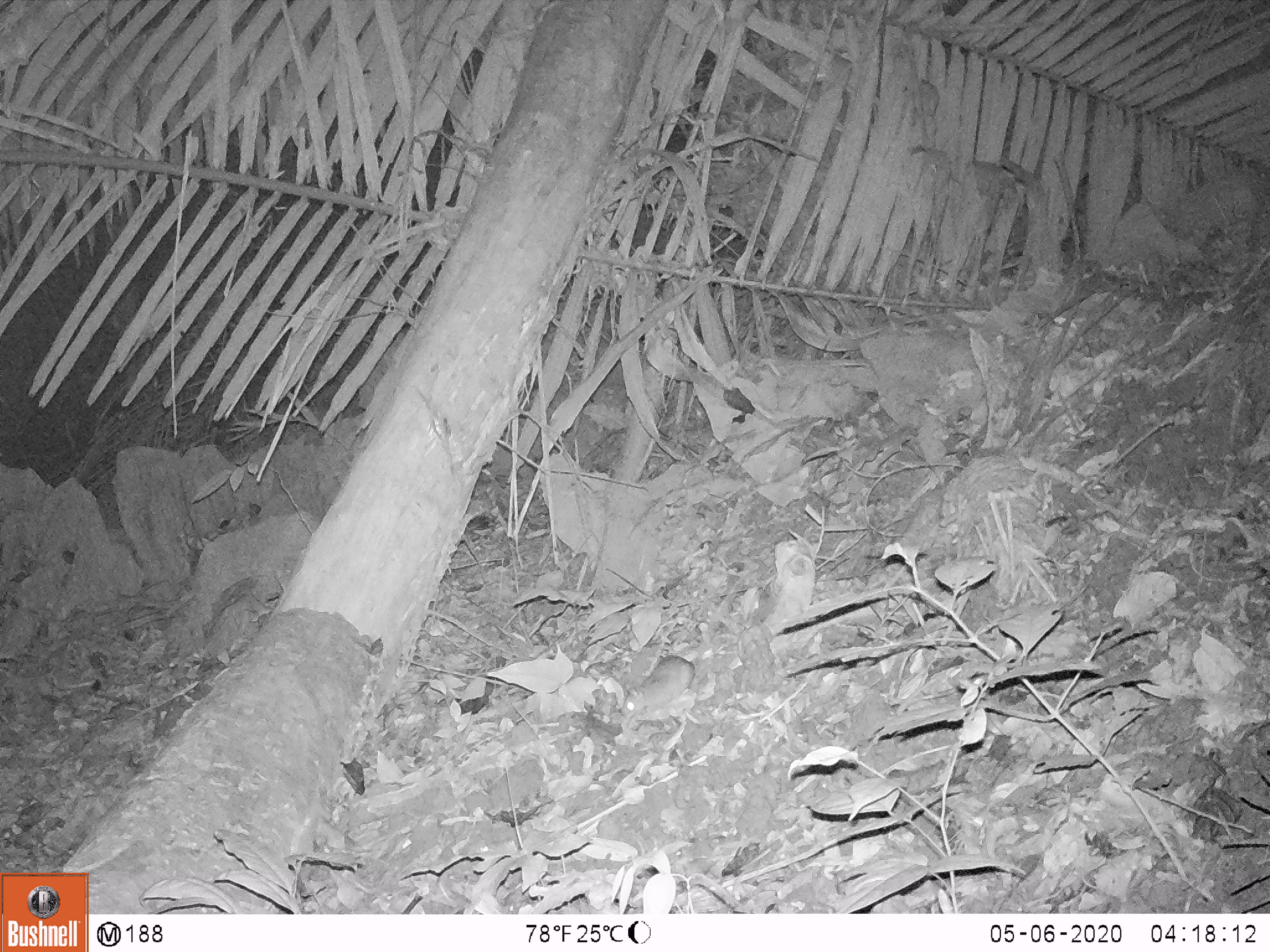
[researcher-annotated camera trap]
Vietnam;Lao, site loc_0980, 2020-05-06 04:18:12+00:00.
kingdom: Animalia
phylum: Chordata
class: Mammalia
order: Rodentia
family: Muridae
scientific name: Muridae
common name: old-world mice and rats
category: unidentified murid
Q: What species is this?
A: Unidentified murid (old-world mice and rats) (Muridae).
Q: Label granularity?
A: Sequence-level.